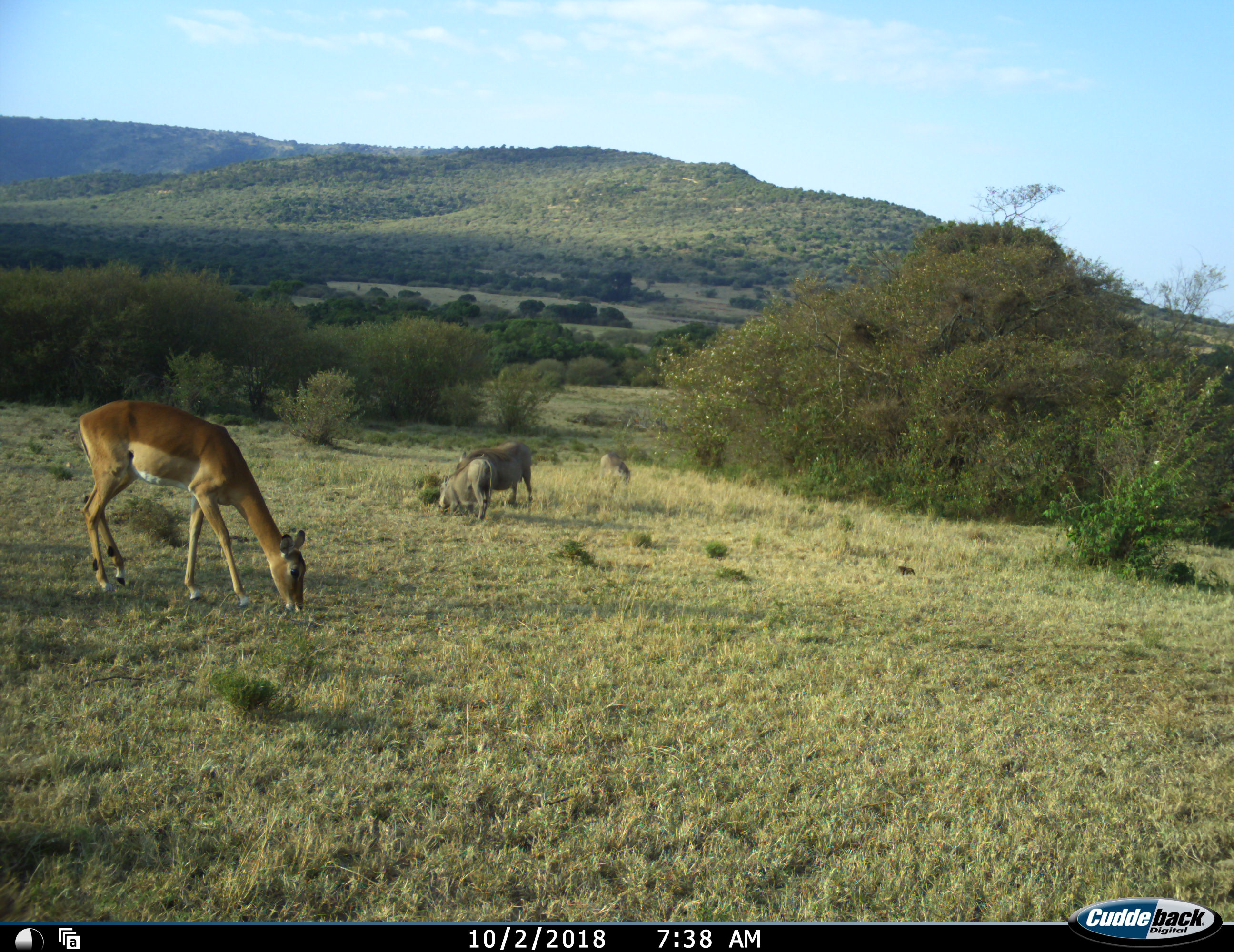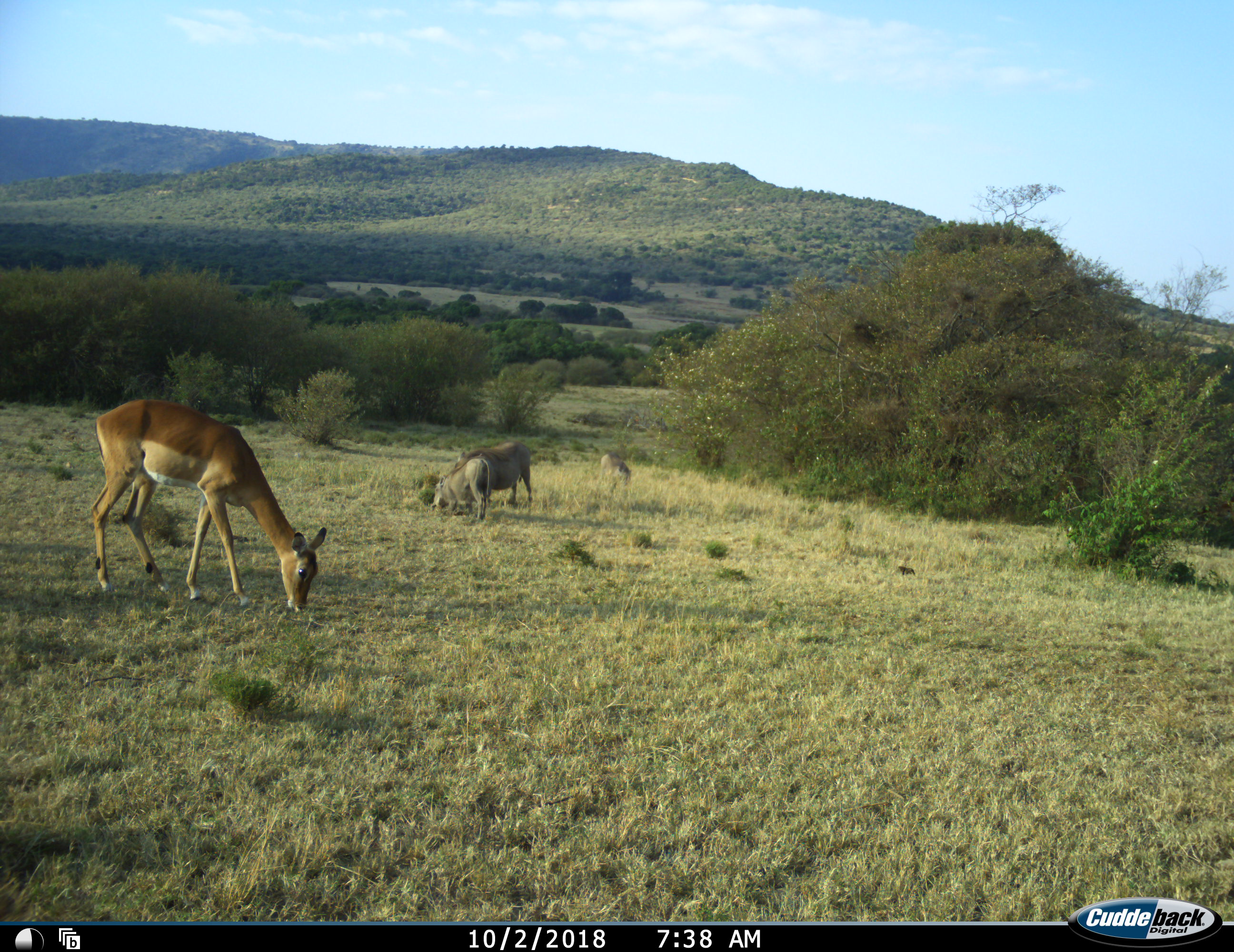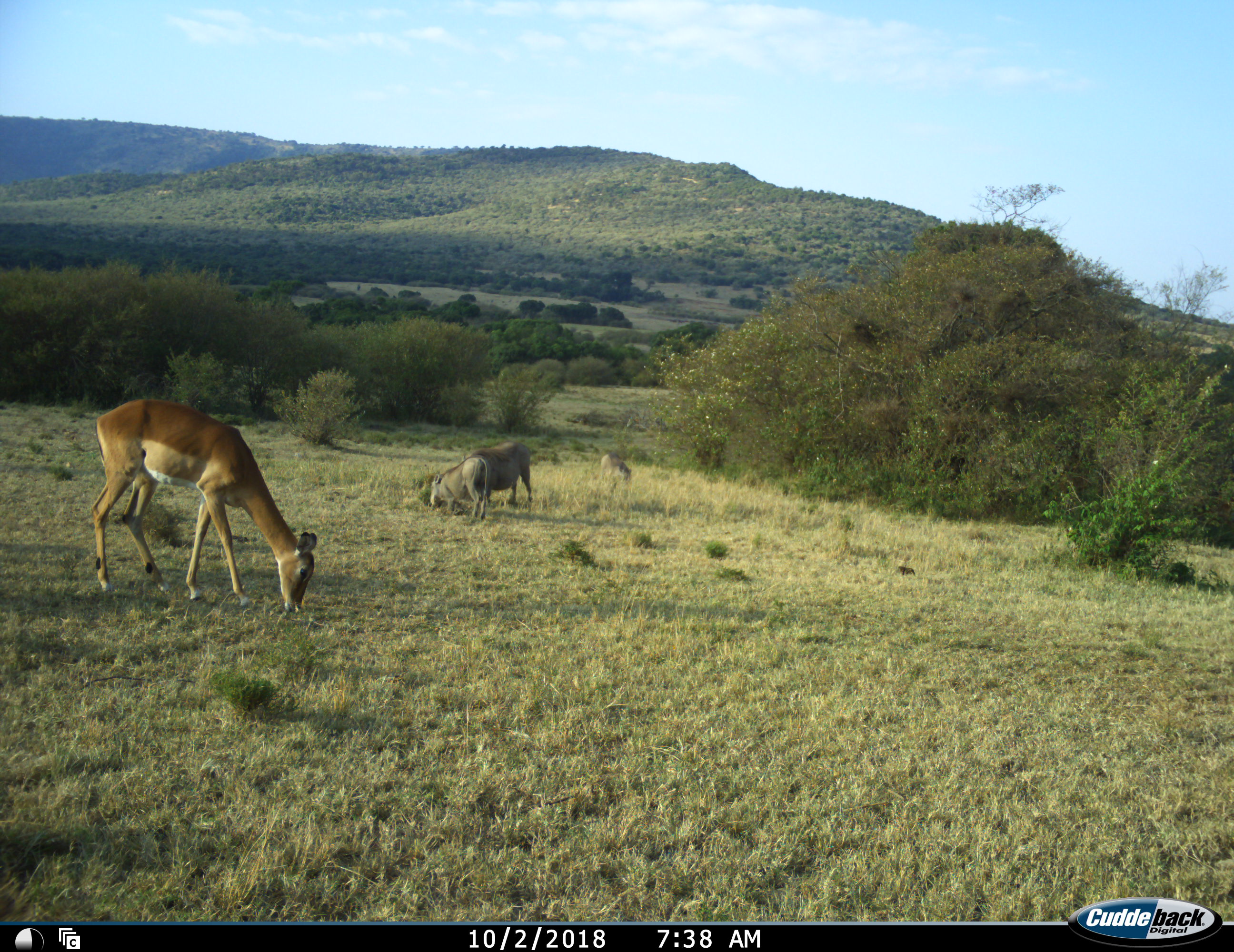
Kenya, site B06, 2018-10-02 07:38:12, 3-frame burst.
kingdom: Animalia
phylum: Chordata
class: Mammalia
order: Artiodactyla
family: Bovidae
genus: Aepyceros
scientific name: Aepyceros melampus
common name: impala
Impala (Aepyceros melampus), count 1. Behavior (volunteer vote fractions): standing 0%, resting 0%, moving 0%, interacting 0%. Young present (vote fraction): 0%. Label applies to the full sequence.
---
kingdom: Animalia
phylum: Chordata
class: Mammalia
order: Artiodactyla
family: Suidae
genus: Phacochoerus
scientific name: Phacochoerus africanus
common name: warthog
Warthog (Phacochoerus africanus), count 3. Behavior (volunteer vote fractions): standing 14%, resting 0%, moving 0%, interacting 0%. Young present (vote fraction): 14%. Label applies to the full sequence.